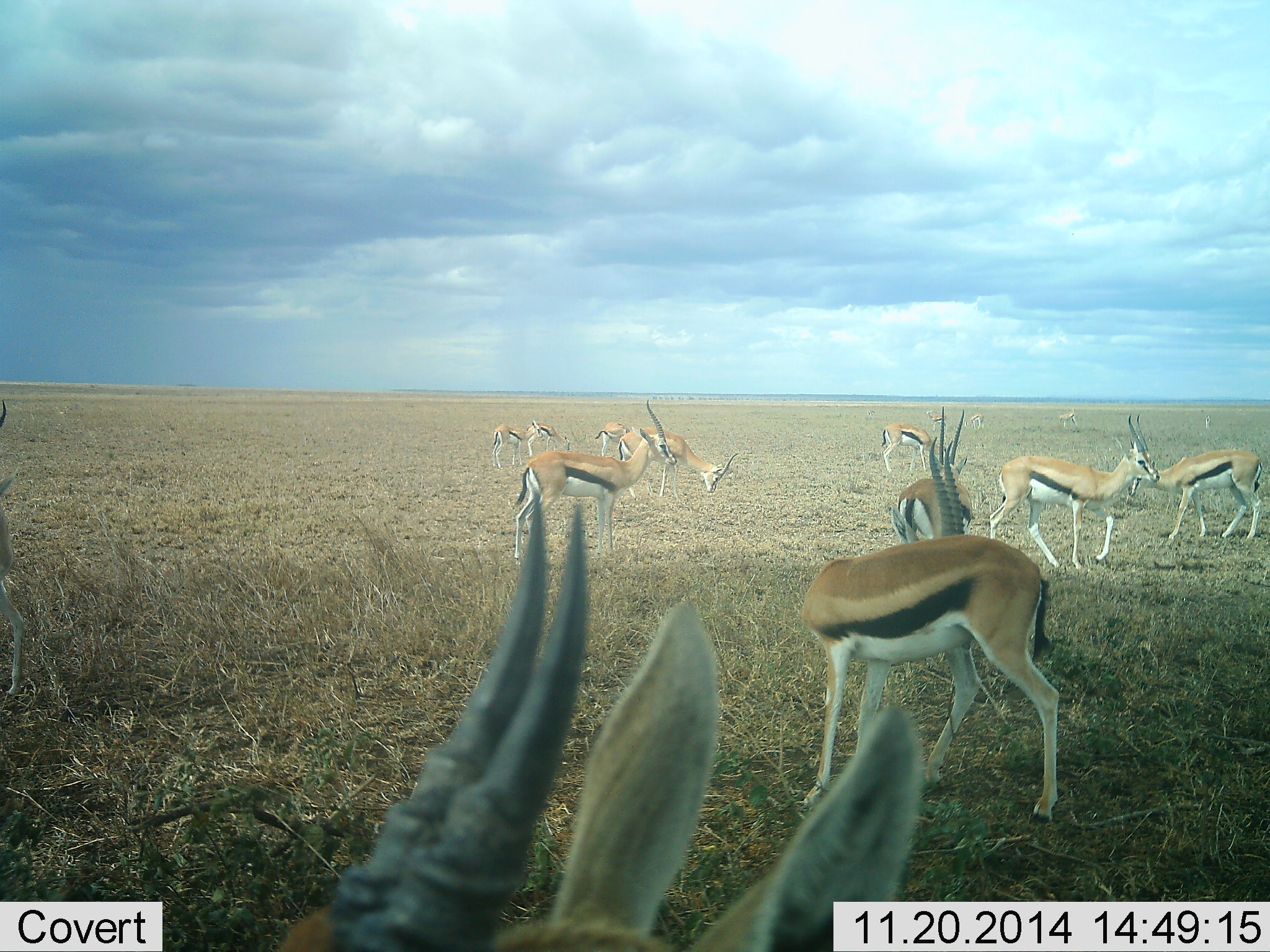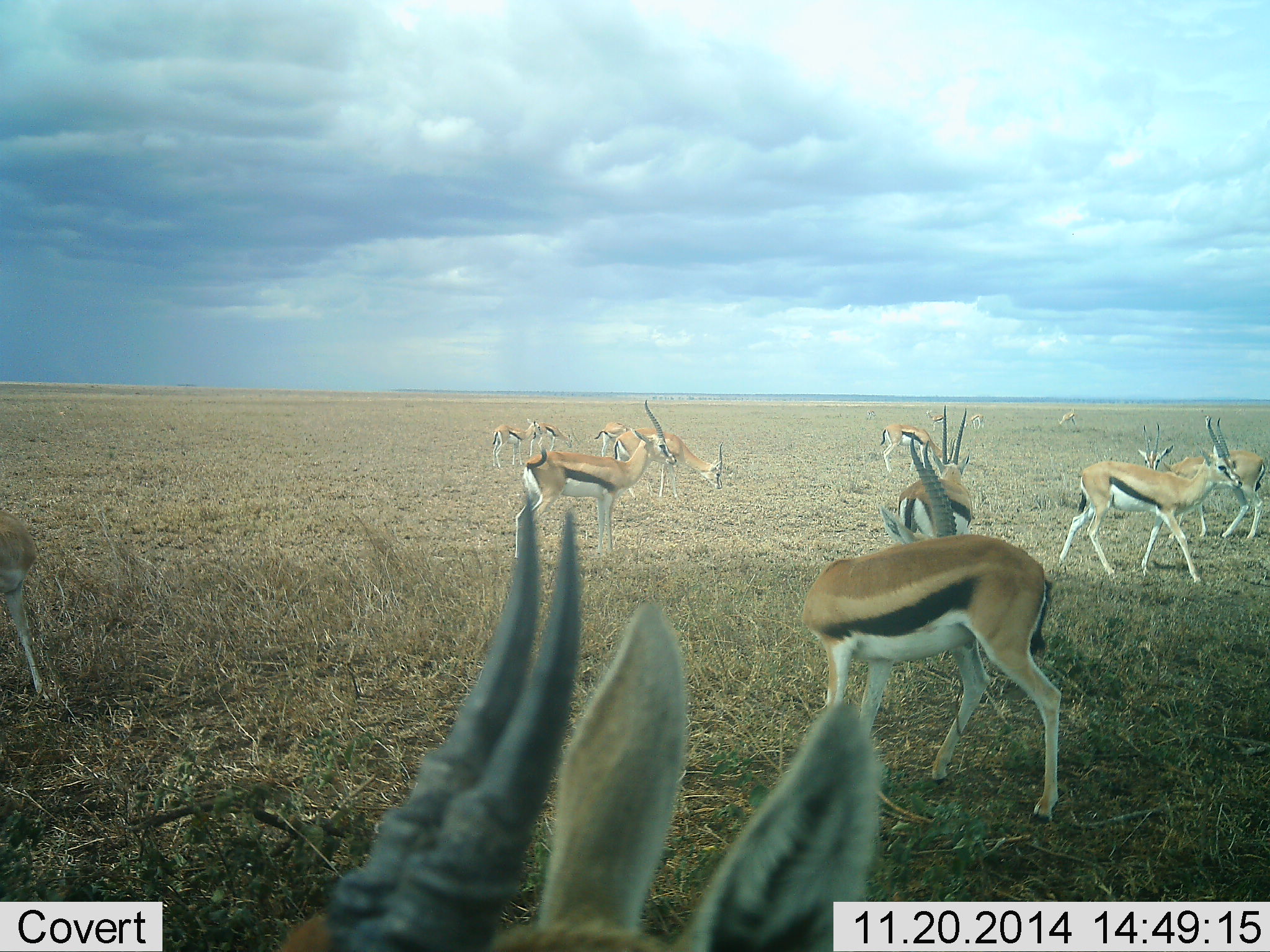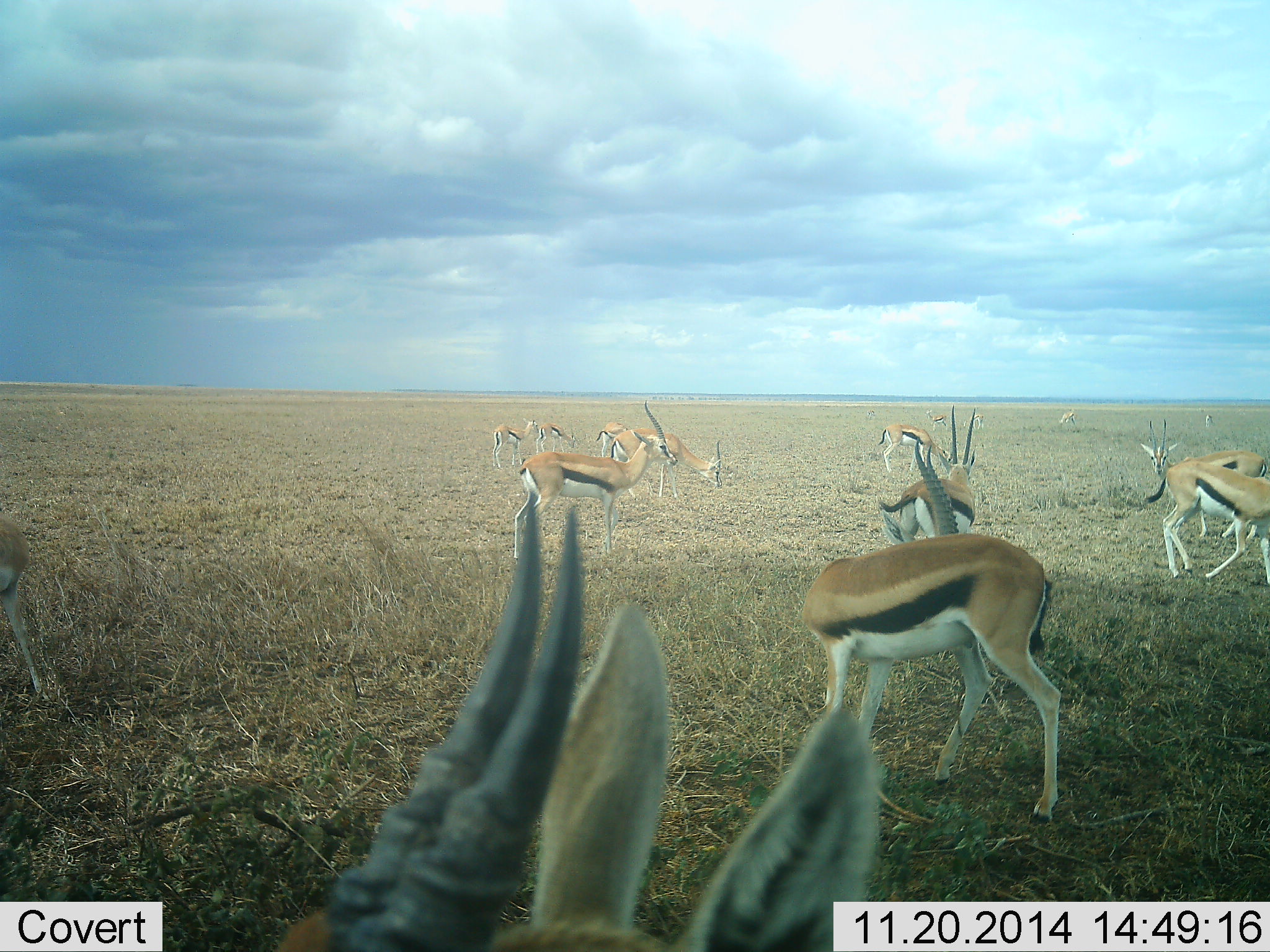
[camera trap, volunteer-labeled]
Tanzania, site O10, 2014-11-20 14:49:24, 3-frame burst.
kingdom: Animalia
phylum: Chordata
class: Mammalia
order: Artiodactyla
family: Bovidae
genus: Eudorcas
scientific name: Eudorcas thomsonii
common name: thomson's gazelle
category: gazellethomsons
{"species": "gazellethomsons (thomson's gazelle) (Eudorcas thomsonii)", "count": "11-50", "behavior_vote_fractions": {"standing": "80%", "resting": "10%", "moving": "80%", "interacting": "10%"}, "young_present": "0%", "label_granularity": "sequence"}